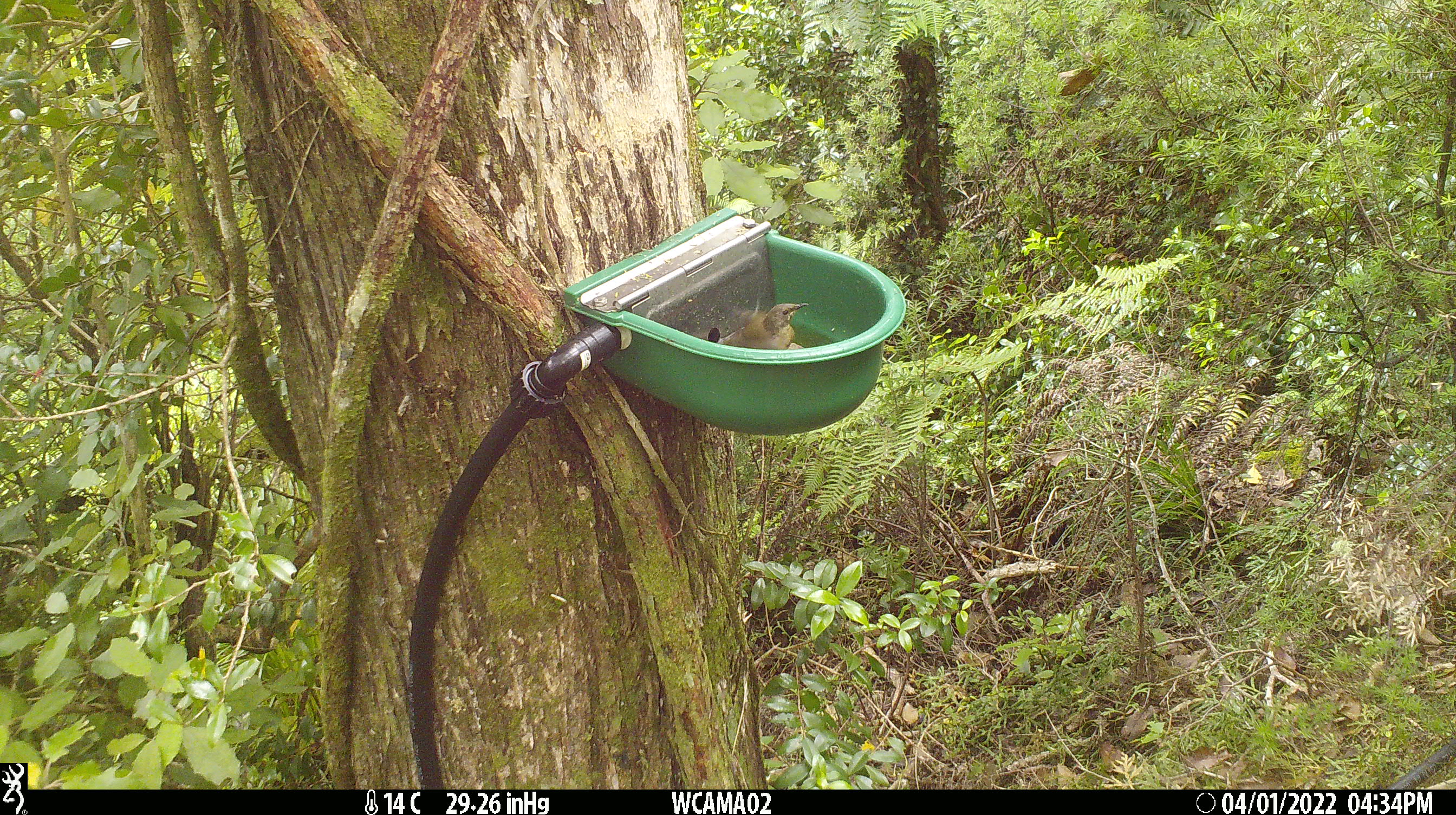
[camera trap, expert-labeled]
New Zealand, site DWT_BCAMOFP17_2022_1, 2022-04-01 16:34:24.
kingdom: Animalia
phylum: Chordata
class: Aves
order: Passeriformes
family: Meliphagidae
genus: Anthornis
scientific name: Anthornis melanura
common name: new zealand bellbird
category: bellbird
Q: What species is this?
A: Bellbird (new zealand bellbird) (Anthornis melanura).